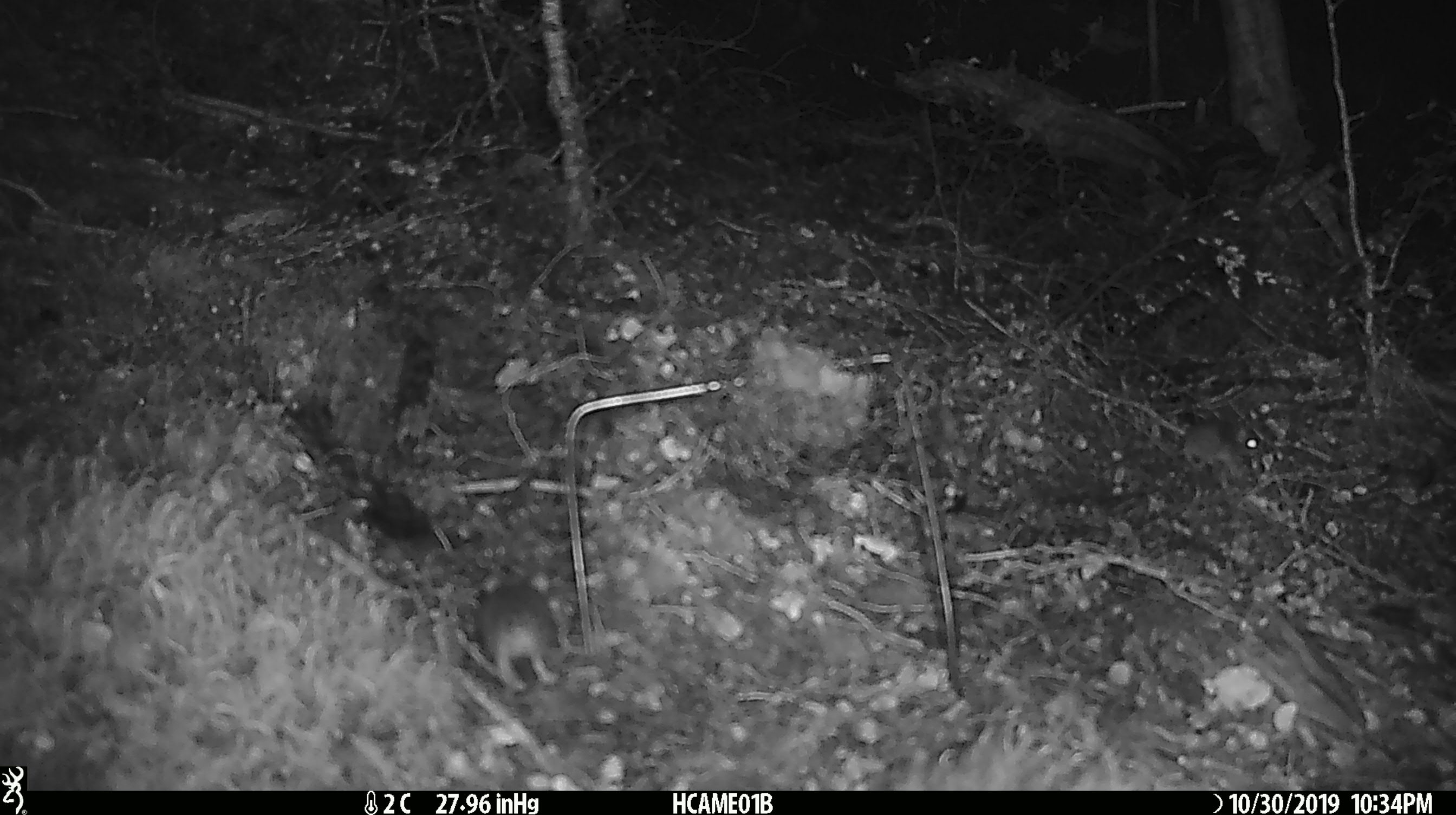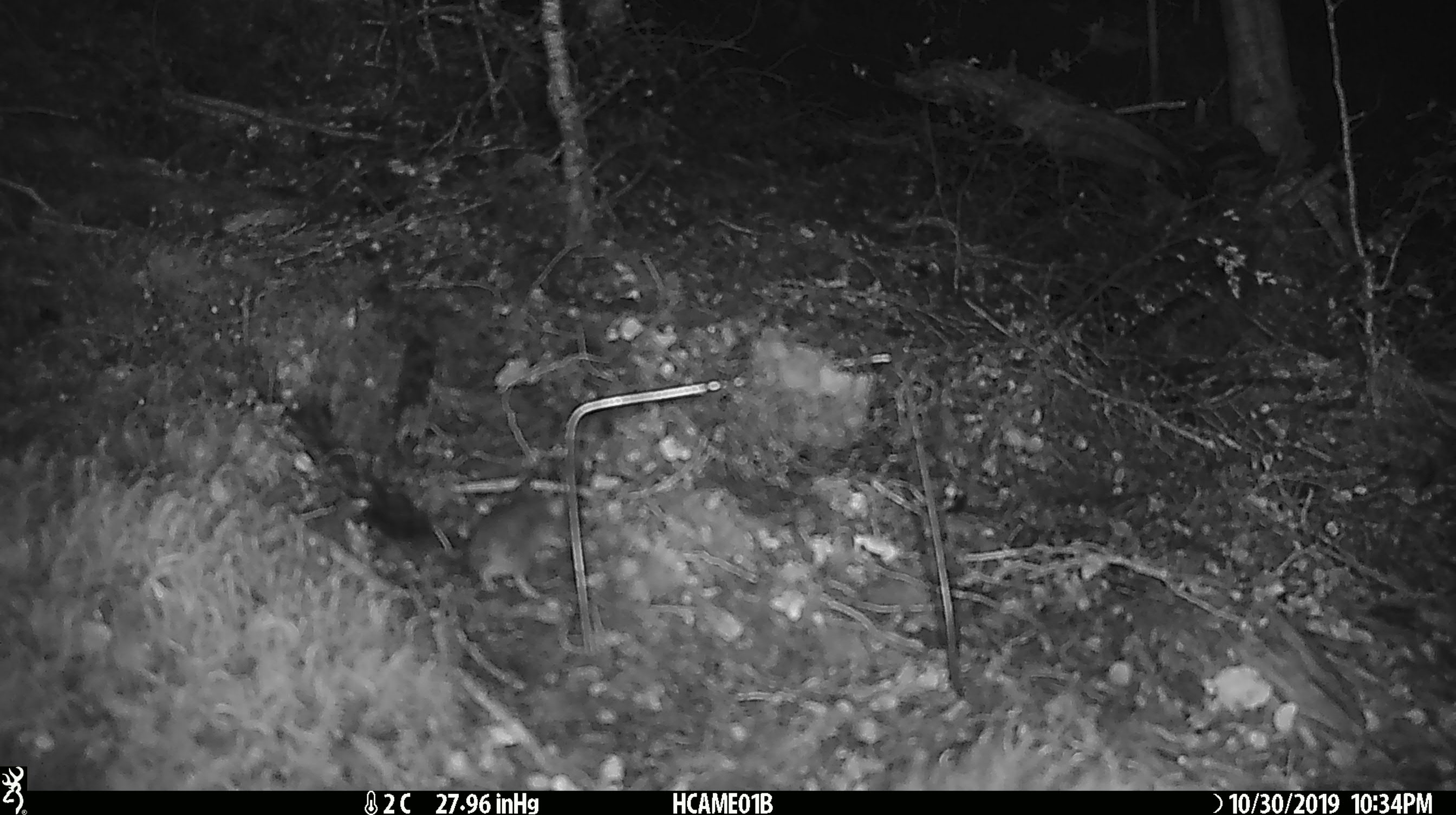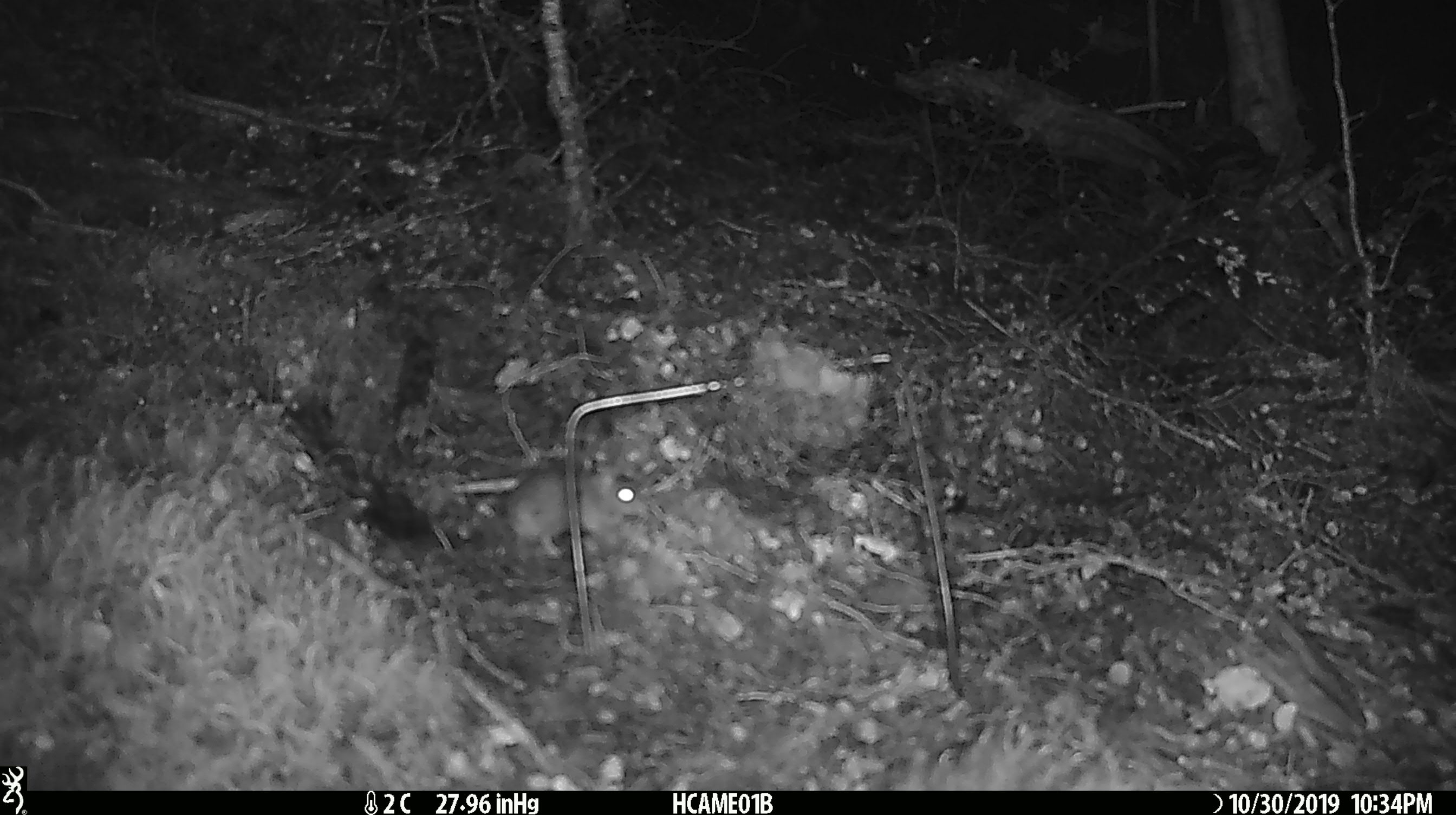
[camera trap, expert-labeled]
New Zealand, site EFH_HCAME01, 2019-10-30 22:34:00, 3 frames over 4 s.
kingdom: Animalia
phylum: Chordata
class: Mammalia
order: Rodentia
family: Muridae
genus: Mus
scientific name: Mus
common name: mouse